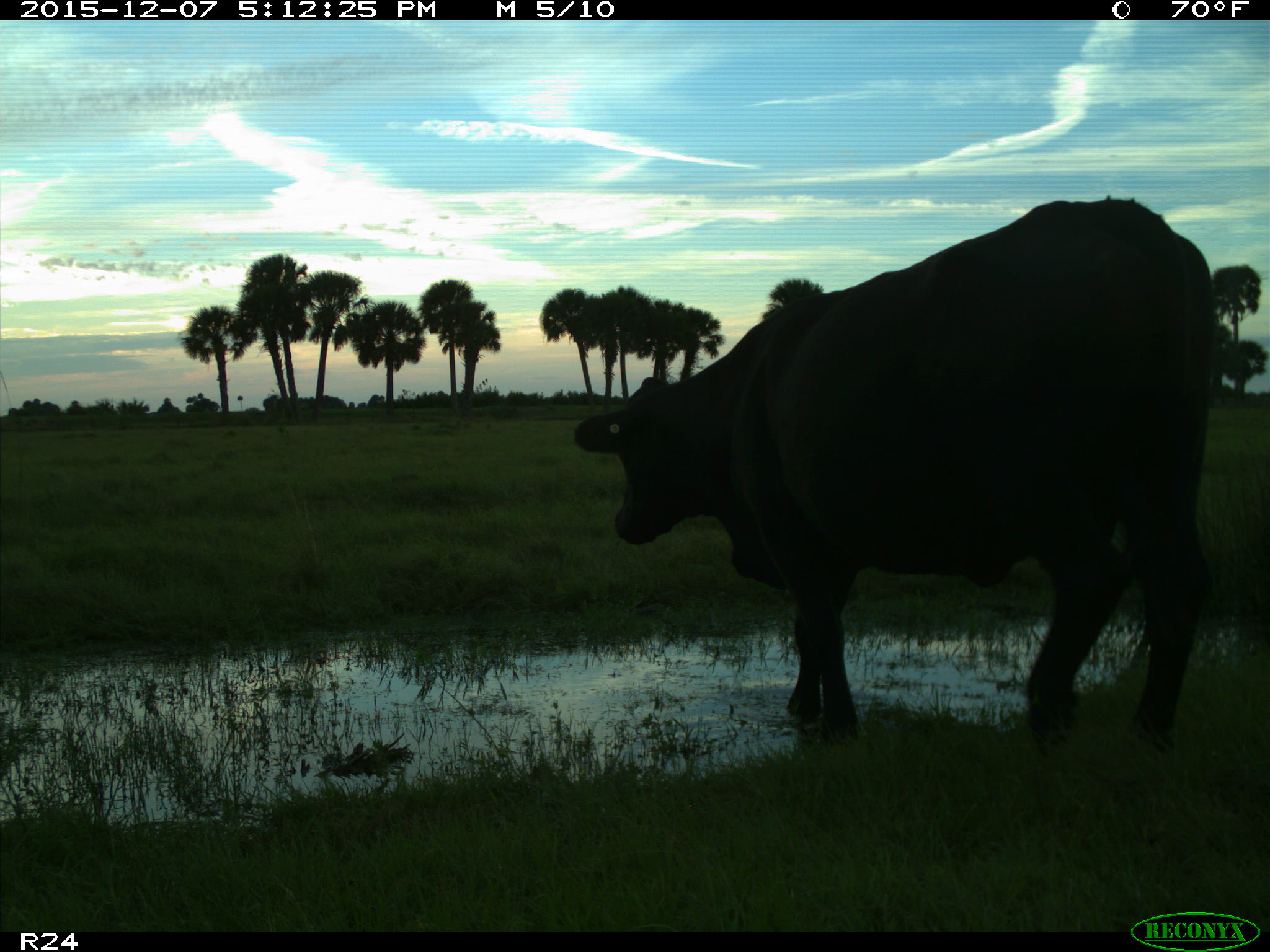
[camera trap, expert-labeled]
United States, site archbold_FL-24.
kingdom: Animalia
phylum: Chordata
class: Mammalia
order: Artiodactyla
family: Bovidae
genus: Bos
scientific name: Bos taurus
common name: domestic cow